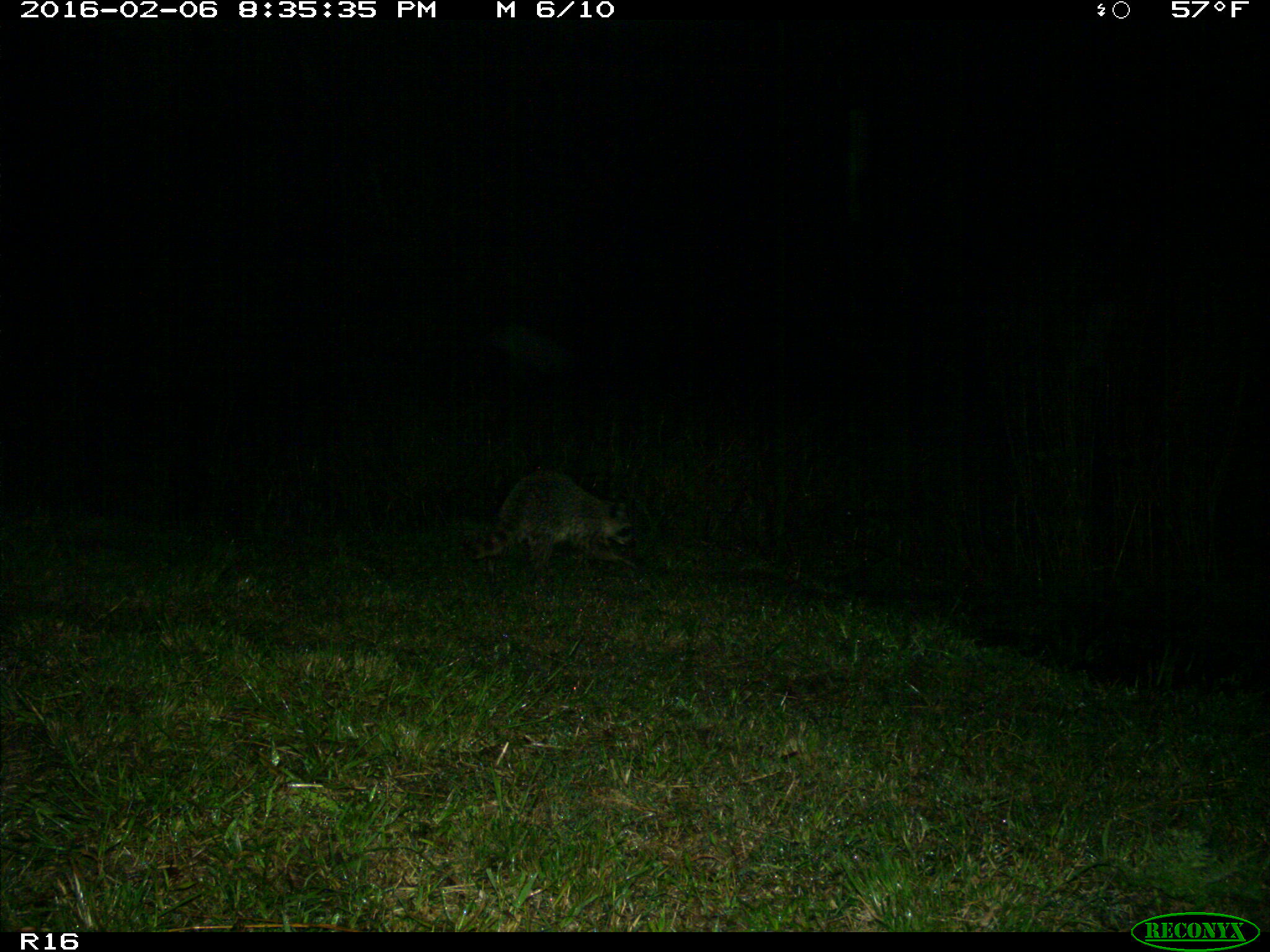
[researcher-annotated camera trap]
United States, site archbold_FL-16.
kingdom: Animalia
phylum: Chordata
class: Mammalia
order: Carnivora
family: Procyonidae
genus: Procyon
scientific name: Procyon lotor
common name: common raccoon